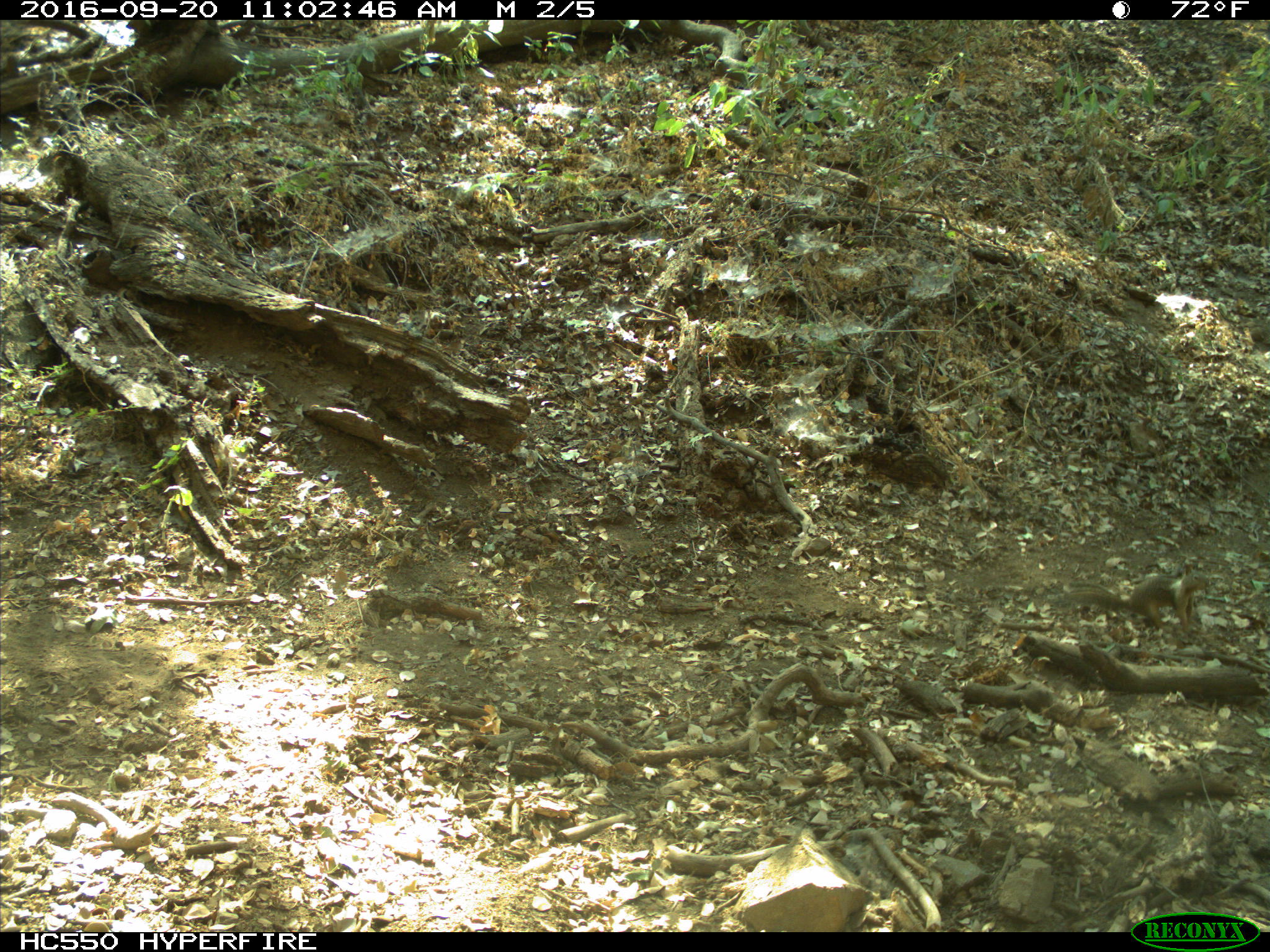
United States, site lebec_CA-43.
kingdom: Animalia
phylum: Chordata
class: Mammalia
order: Rodentia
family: Sciuridae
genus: Otospermophilus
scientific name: Otospermophilus beecheyi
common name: california ground squirrel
Otospermophilus beecheyi (california ground squirrel).